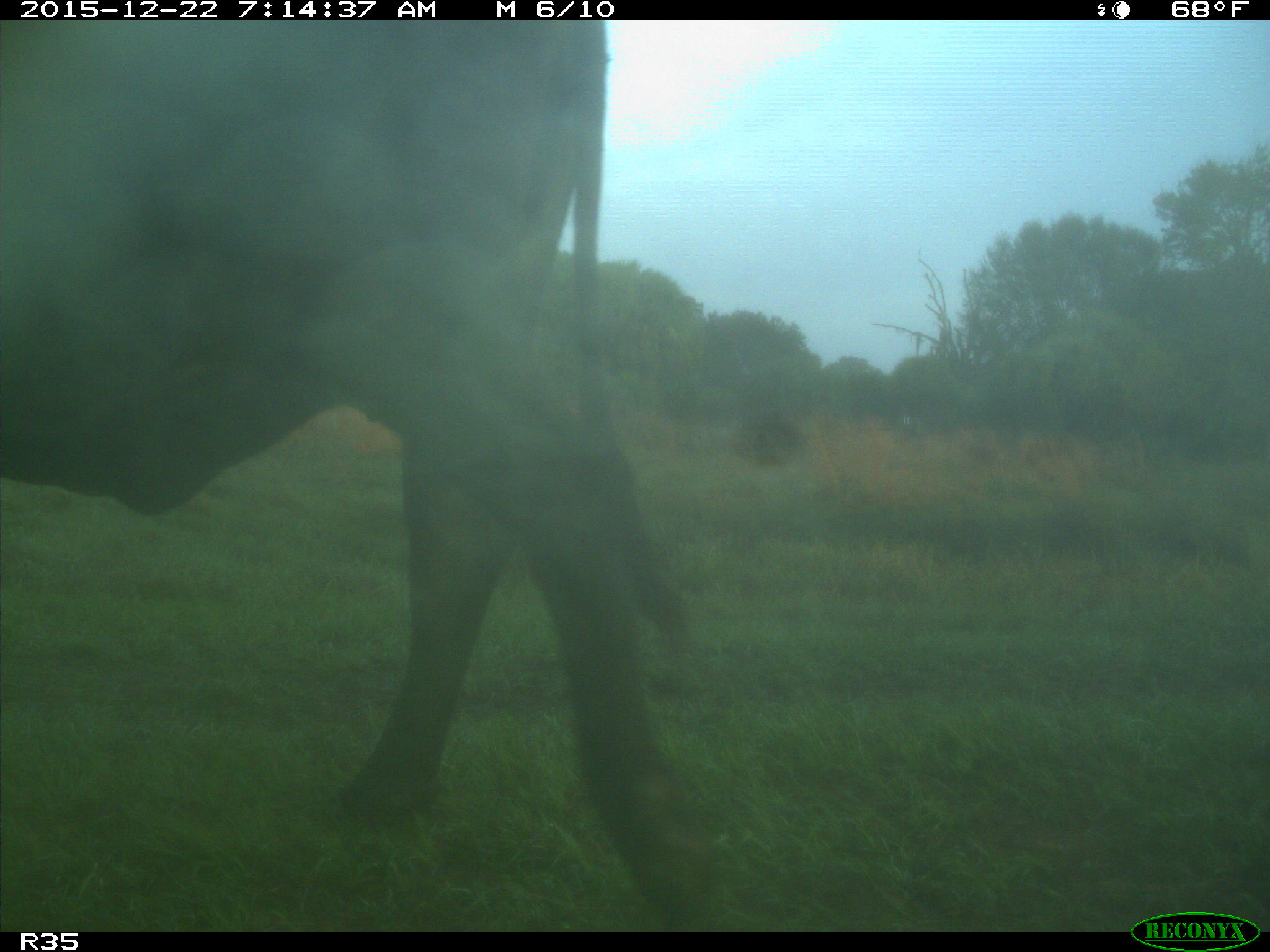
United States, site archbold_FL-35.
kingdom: Animalia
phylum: Chordata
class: Mammalia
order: Artiodactyla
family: Bovidae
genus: Bos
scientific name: Bos taurus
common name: domestic cow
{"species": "Bos taurus (domestic cow)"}